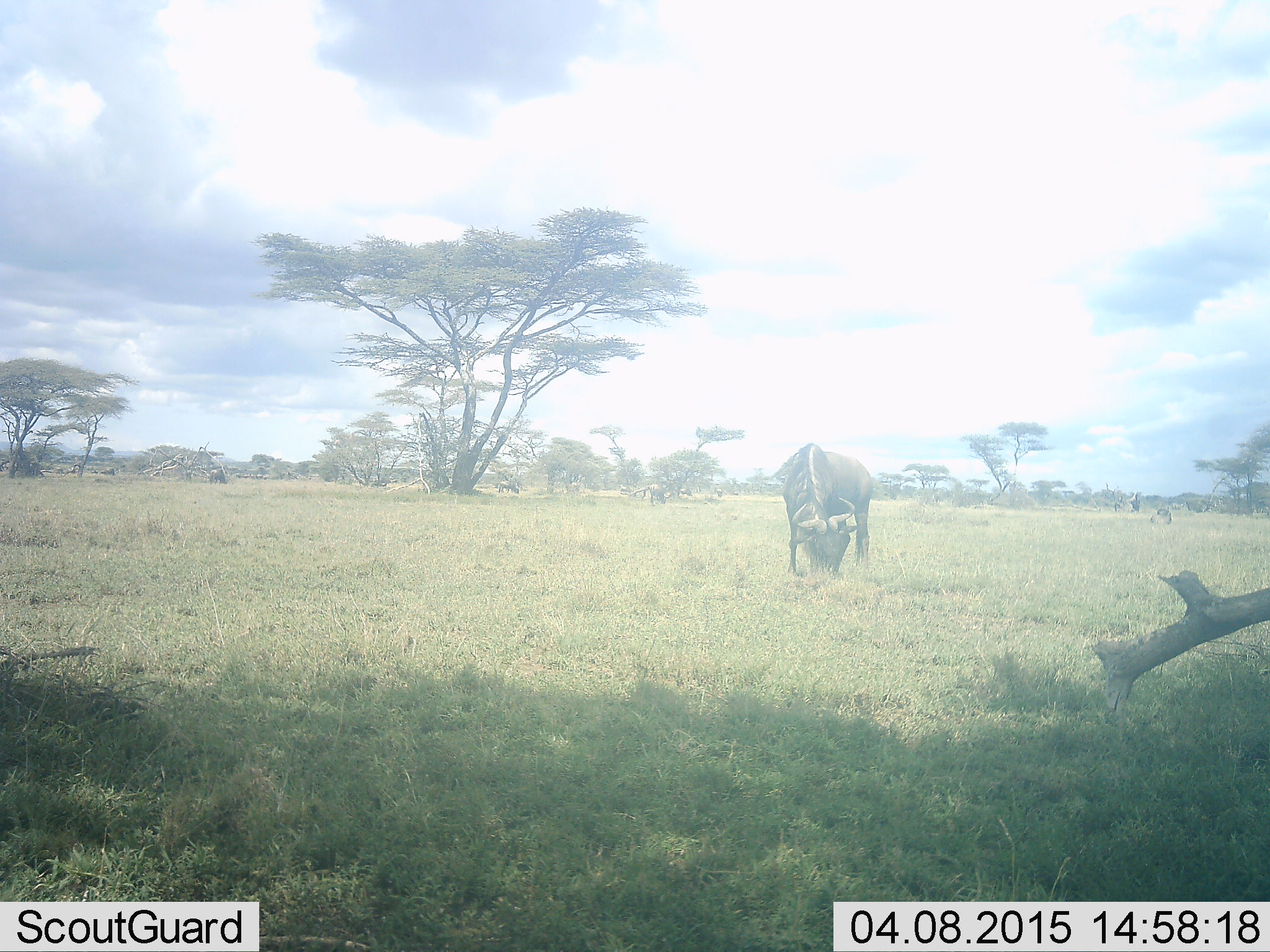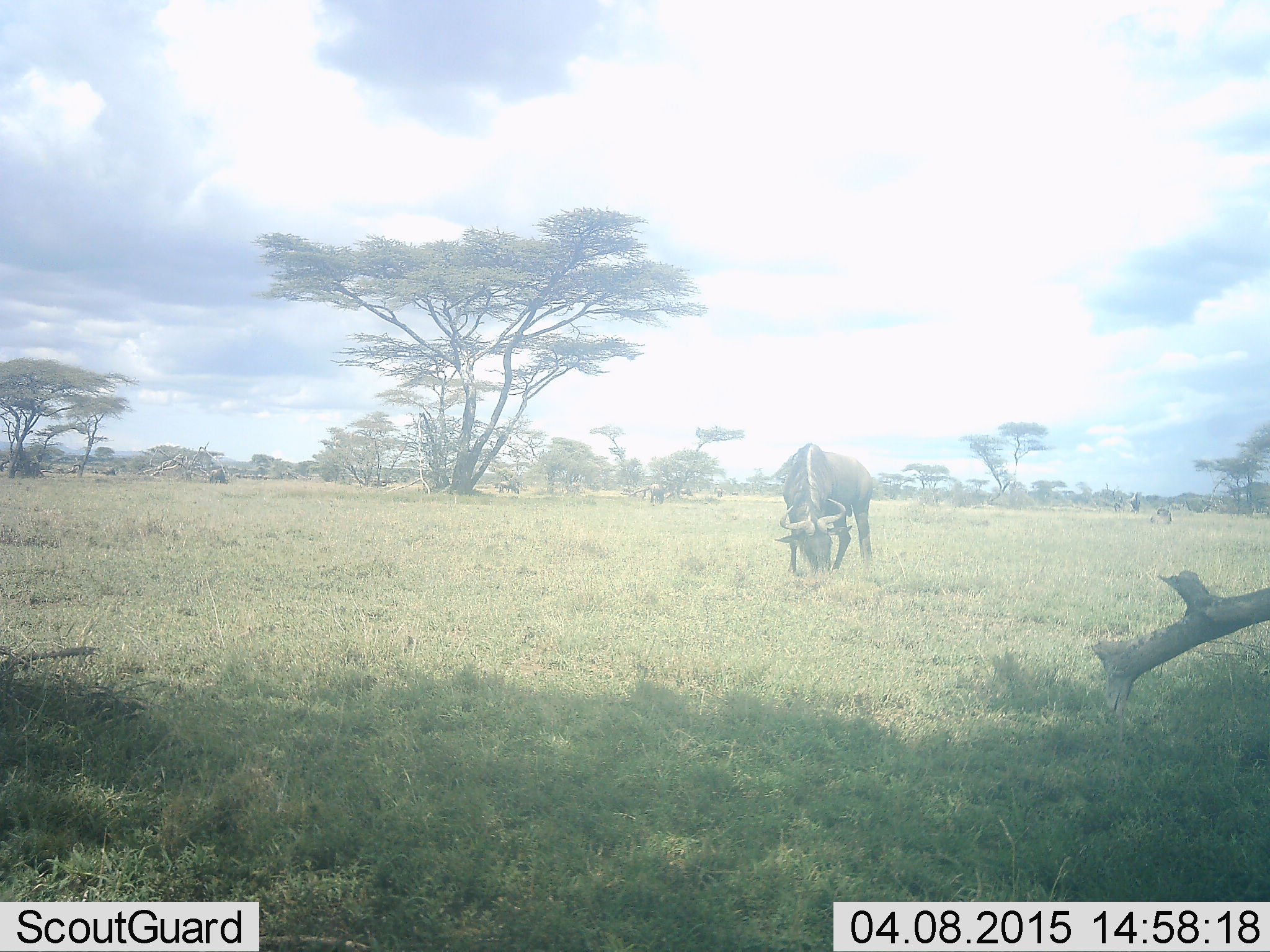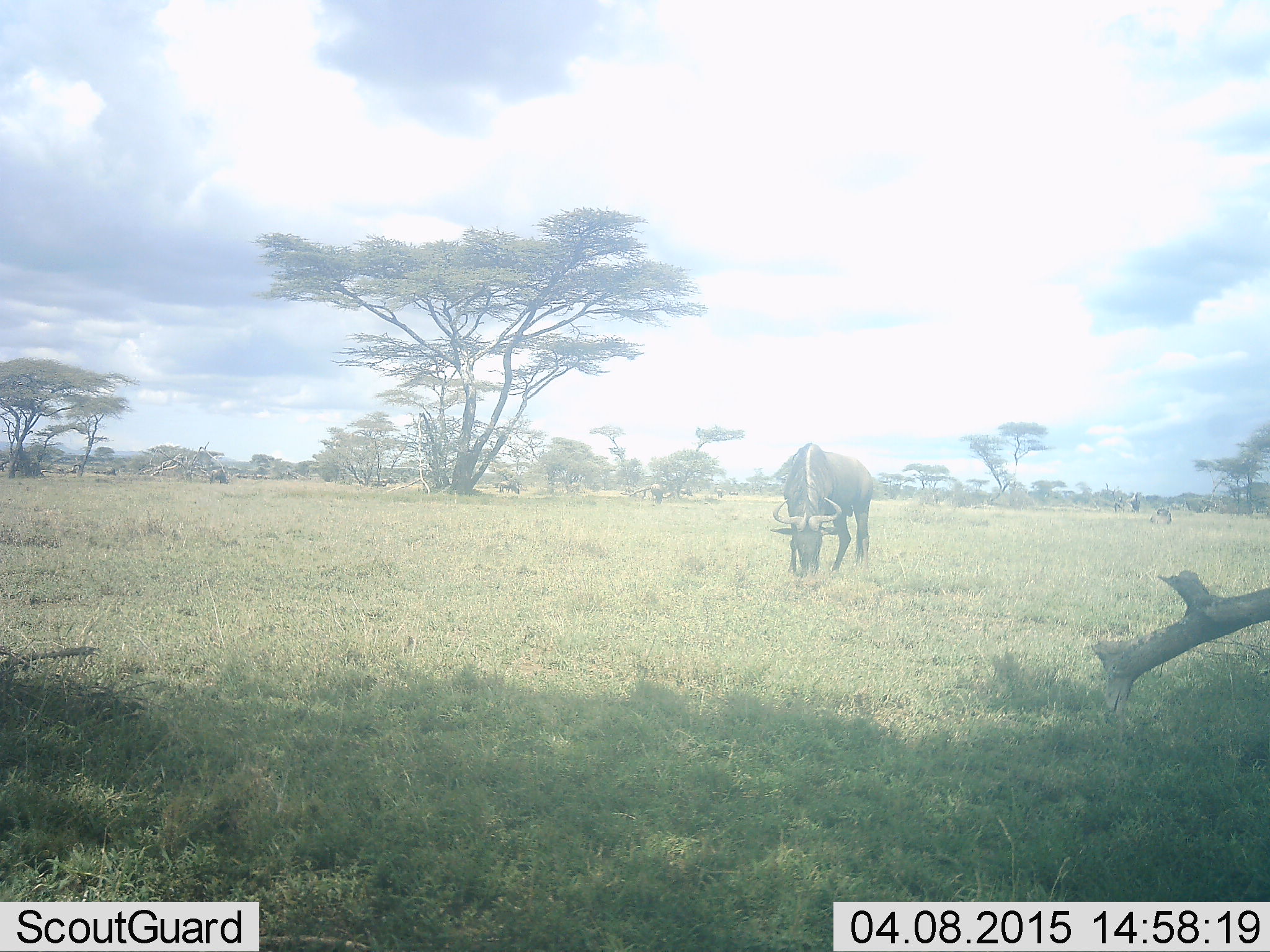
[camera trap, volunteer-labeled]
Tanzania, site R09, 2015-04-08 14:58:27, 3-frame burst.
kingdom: Animalia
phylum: Chordata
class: Mammalia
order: Artiodactyla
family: Bovidae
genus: Connochaetes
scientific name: Connochaetes taurinus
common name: blue wildebeest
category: wildebeest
Wildebeest (blue wildebeest) (Connochaetes taurinus), count 1. Behavior (volunteer vote fractions): standing 30%, resting 0%, moving 10%, interacting 0%. Young present (vote fraction): 0%. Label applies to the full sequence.